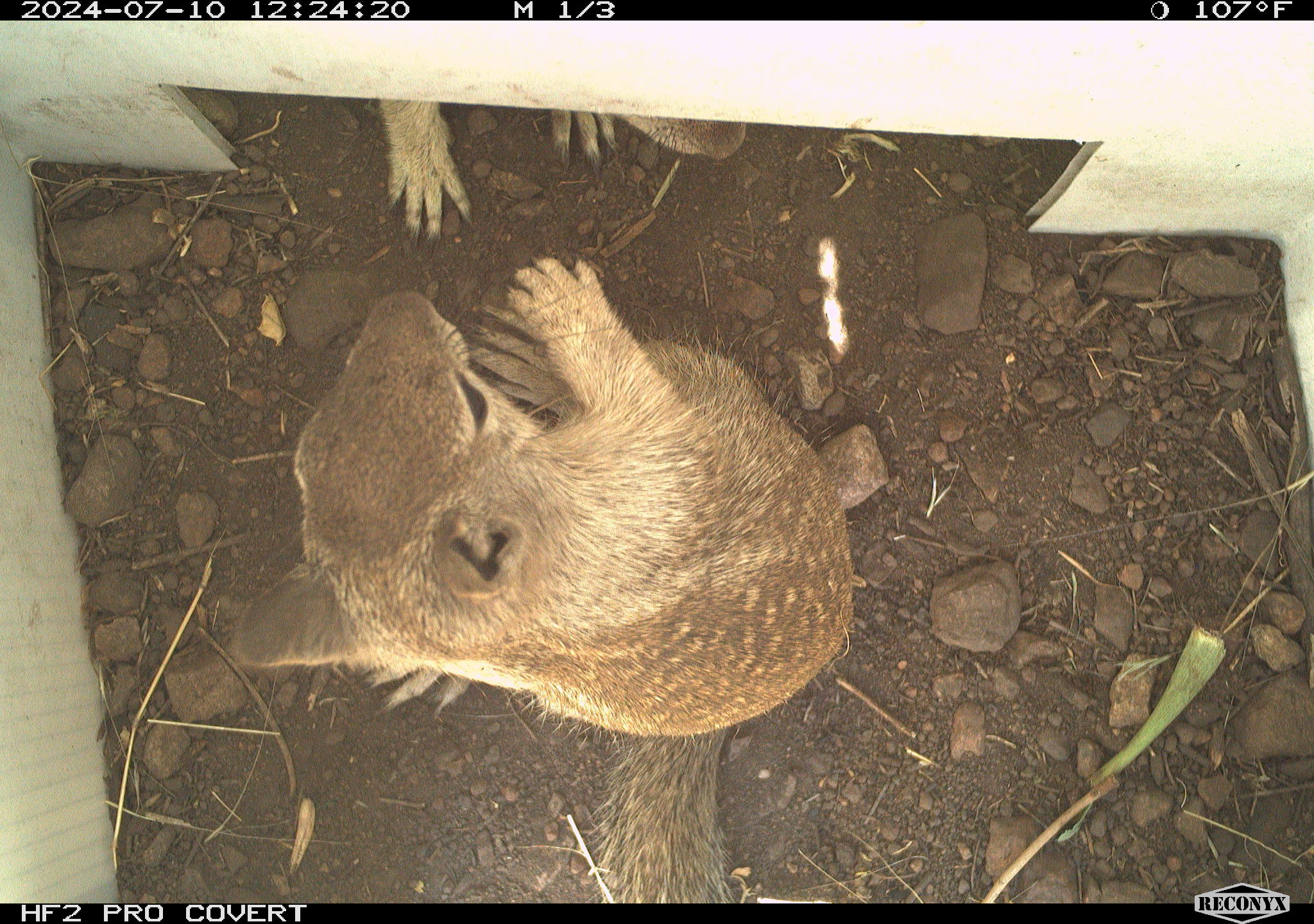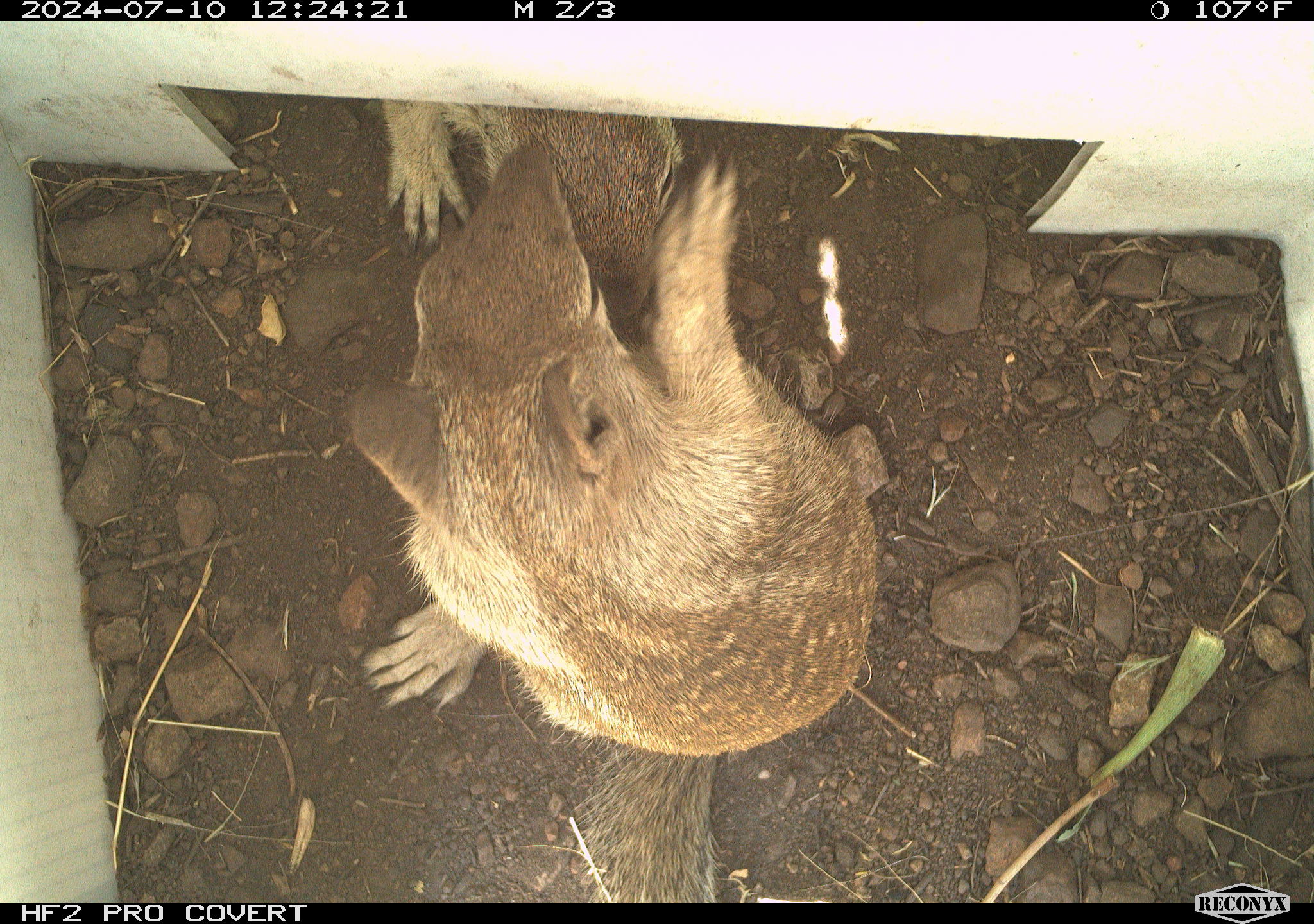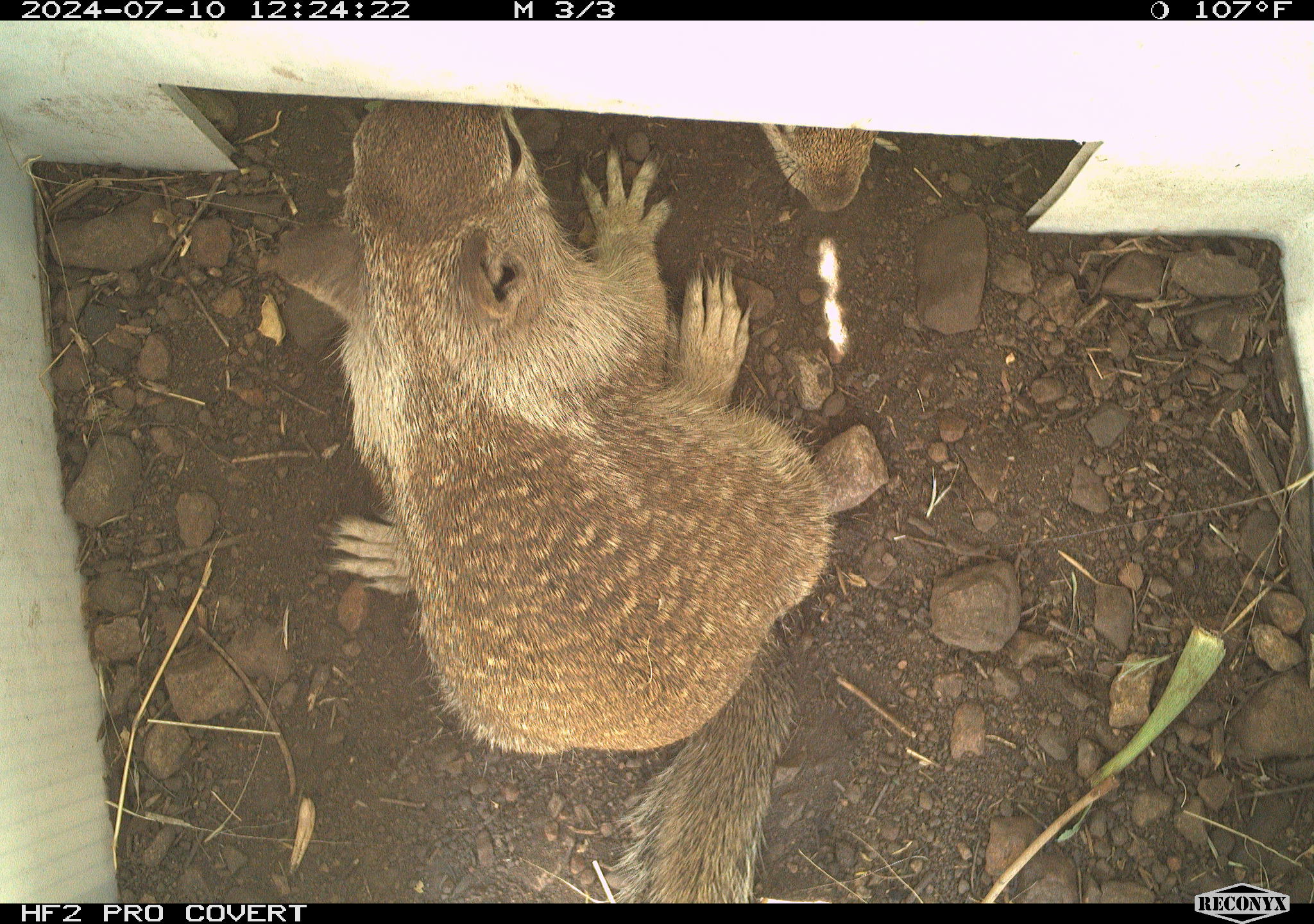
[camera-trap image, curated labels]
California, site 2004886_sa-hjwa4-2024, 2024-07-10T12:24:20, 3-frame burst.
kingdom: Animalia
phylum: Chordata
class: Mammalia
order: Rodentia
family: Sciuridae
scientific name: Sciuridae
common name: squirrels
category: sciuridae family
Sciuridae family (squirrels) (Sciuridae).